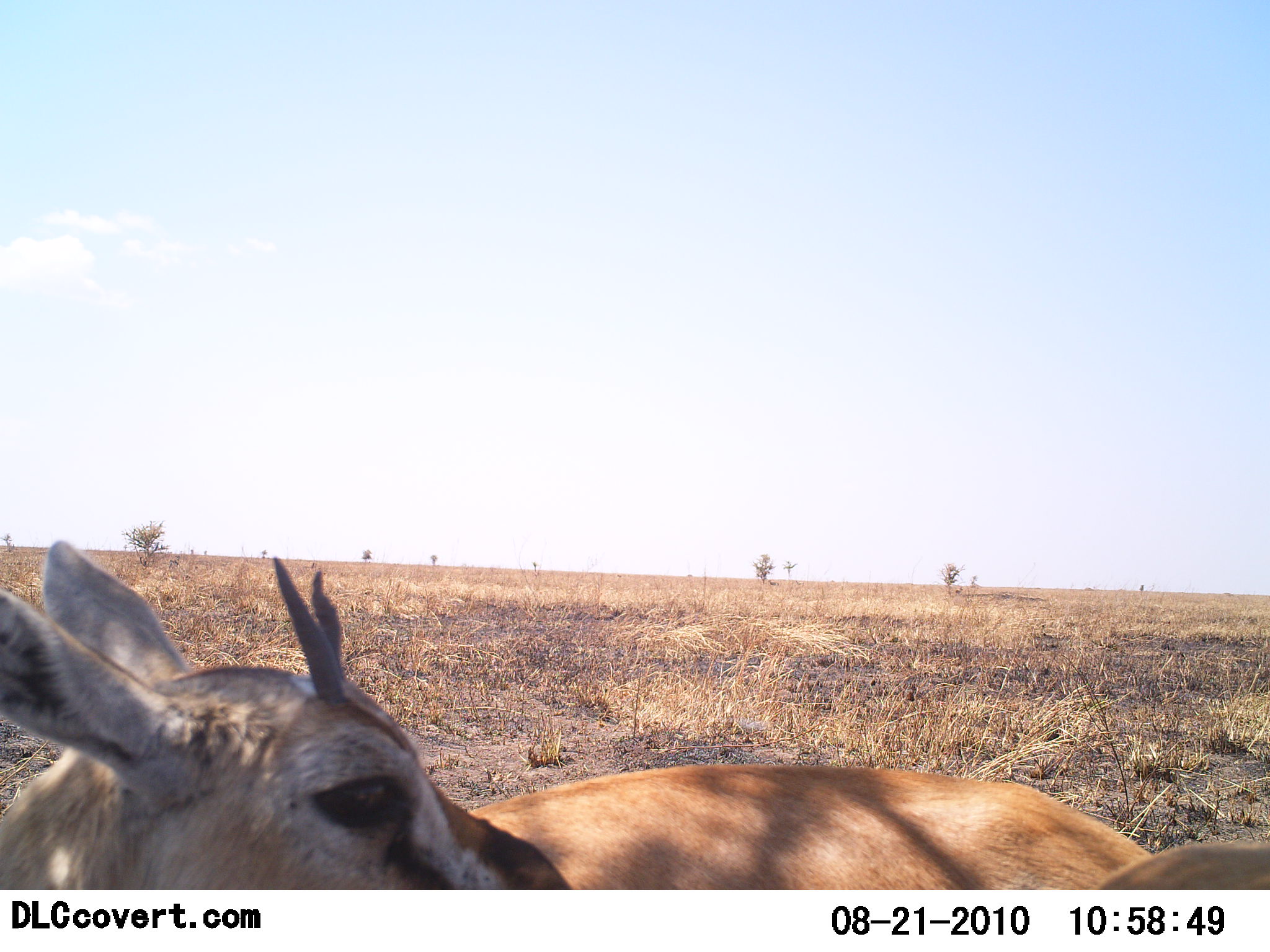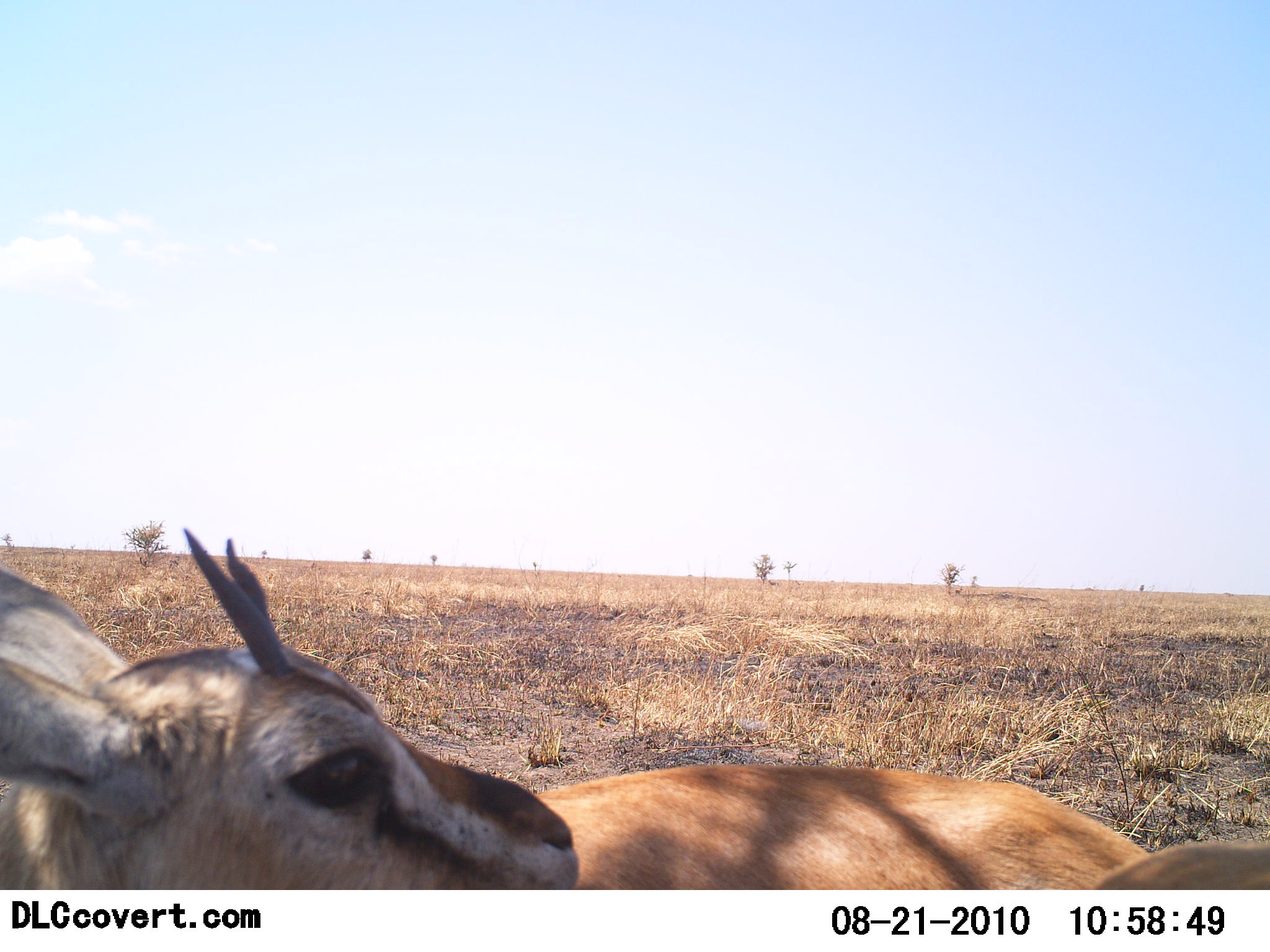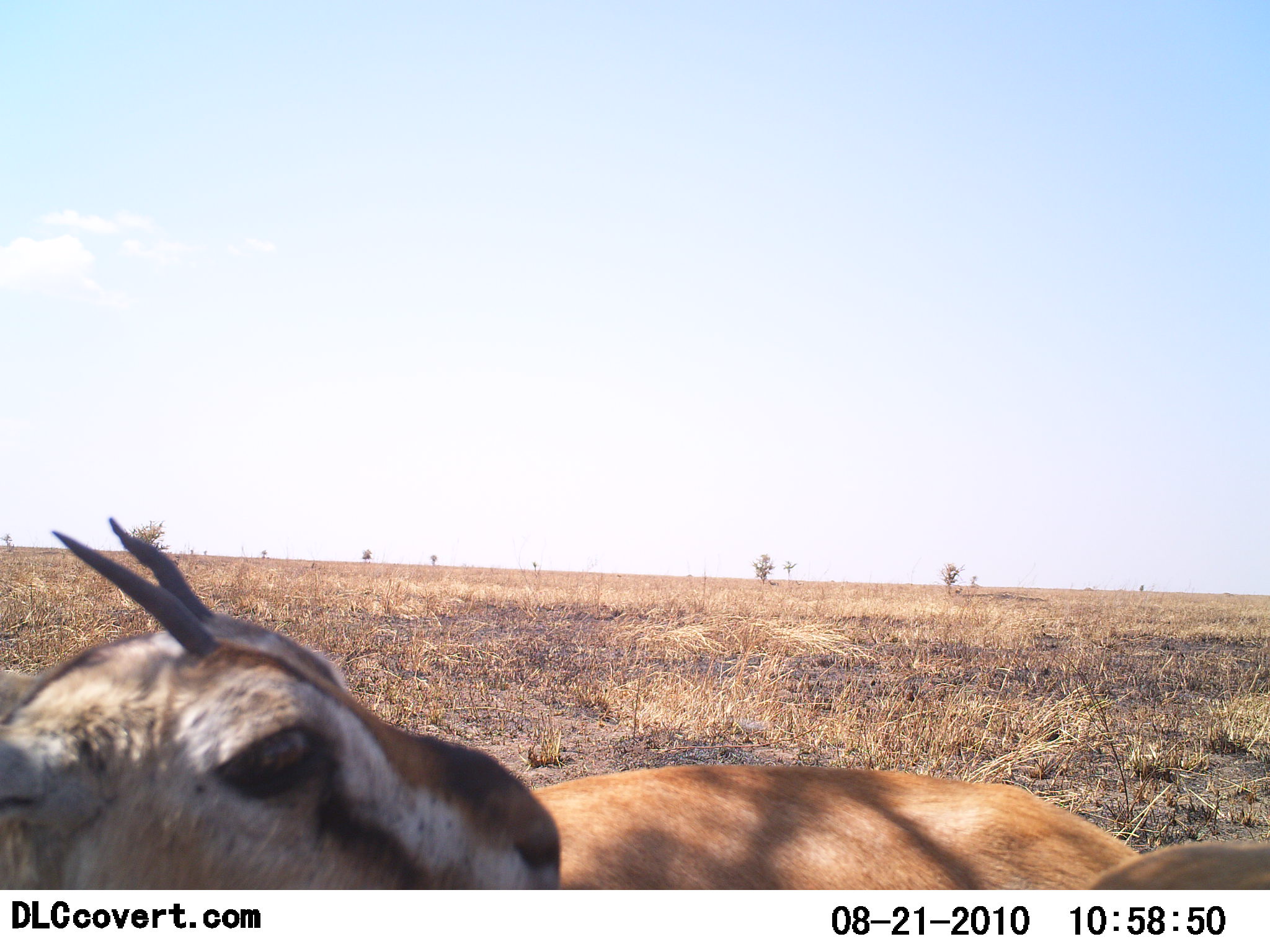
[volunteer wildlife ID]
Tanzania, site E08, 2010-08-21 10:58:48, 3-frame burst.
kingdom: Animalia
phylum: Chordata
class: Mammalia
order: Artiodactyla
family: Bovidae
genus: Eudorcas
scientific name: Eudorcas thomsonii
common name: thomson's gazelle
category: gazellethomsons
Gazellethomsons (thomson's gazelle) (Eudorcas thomsonii), count 2. Behavior (volunteer vote fractions): standing 46%, resting 38%, moving 8%, interacting 8%. Young present (vote fraction): 23%. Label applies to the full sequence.